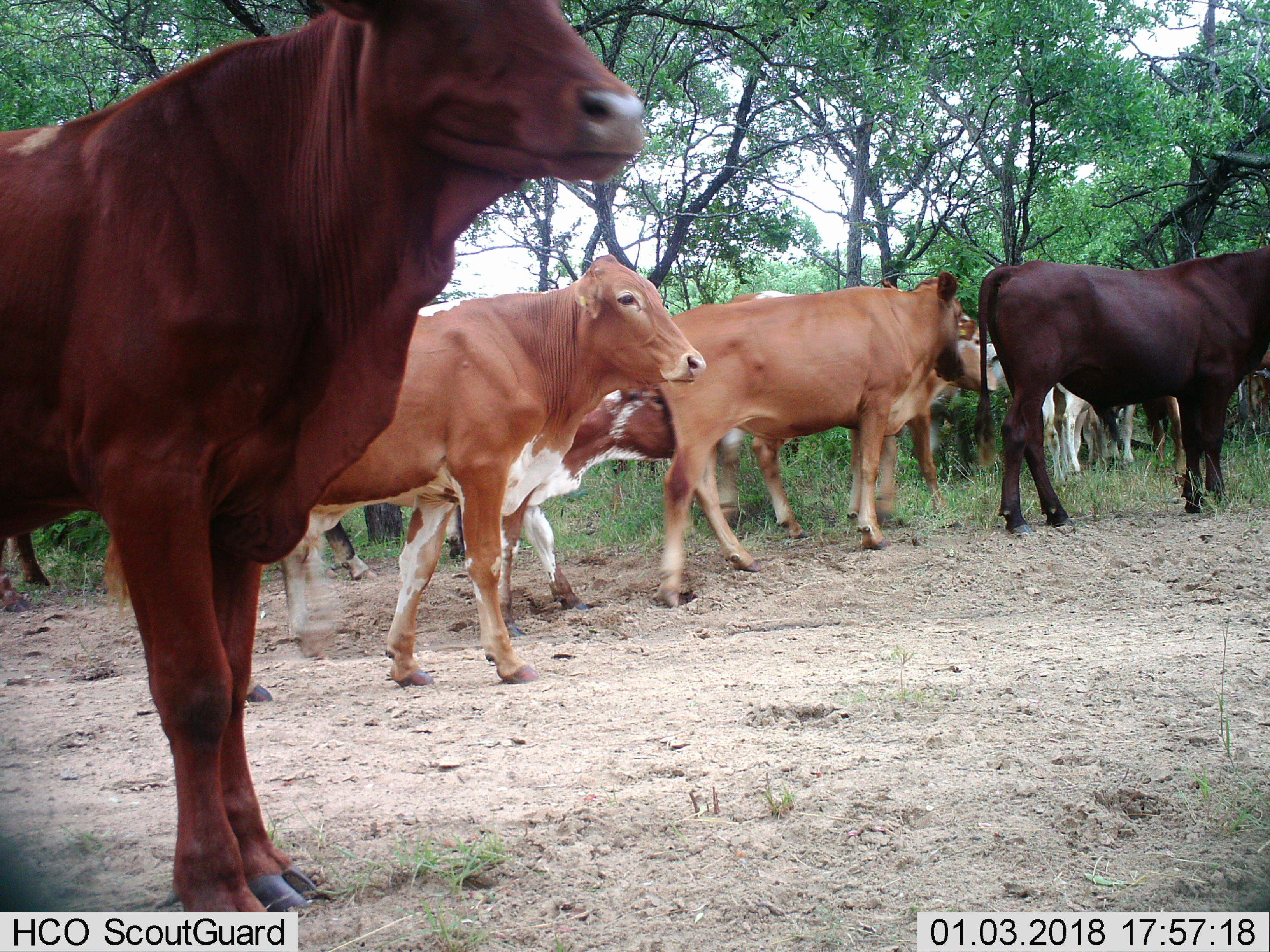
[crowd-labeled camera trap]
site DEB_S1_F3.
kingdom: Animalia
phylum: Chordata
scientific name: Vertebrata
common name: domestic animal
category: domesticanimal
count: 11-50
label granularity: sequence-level